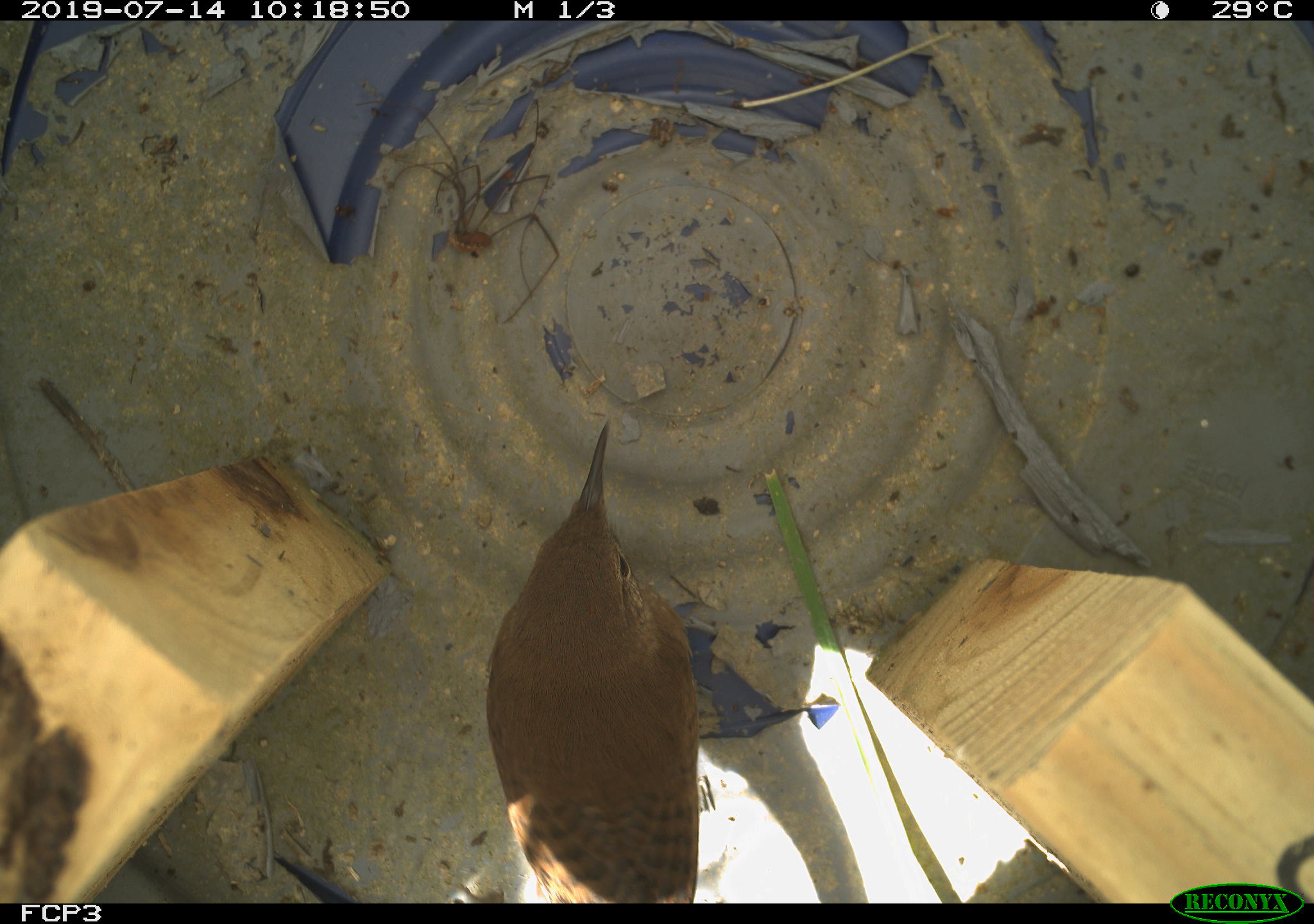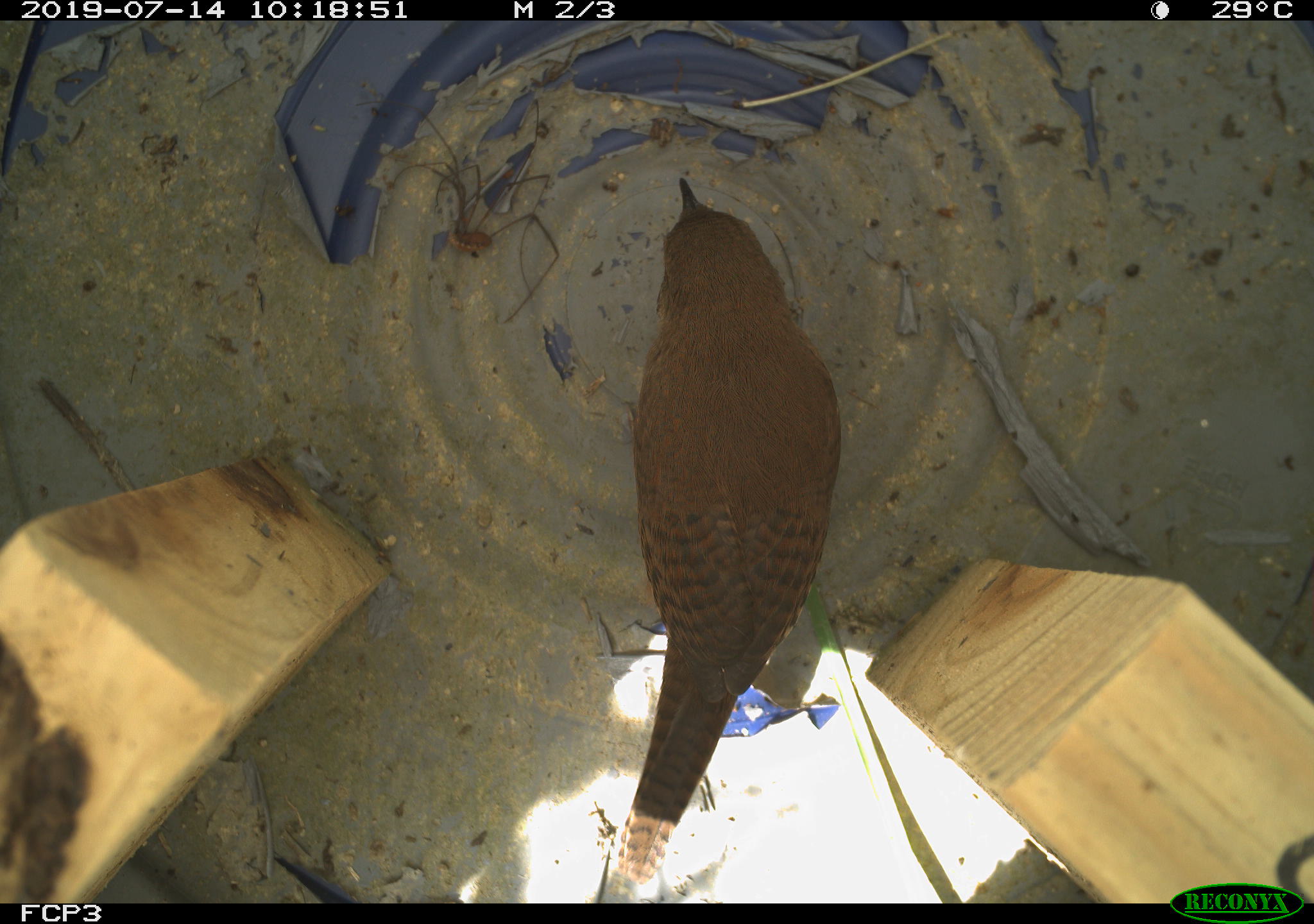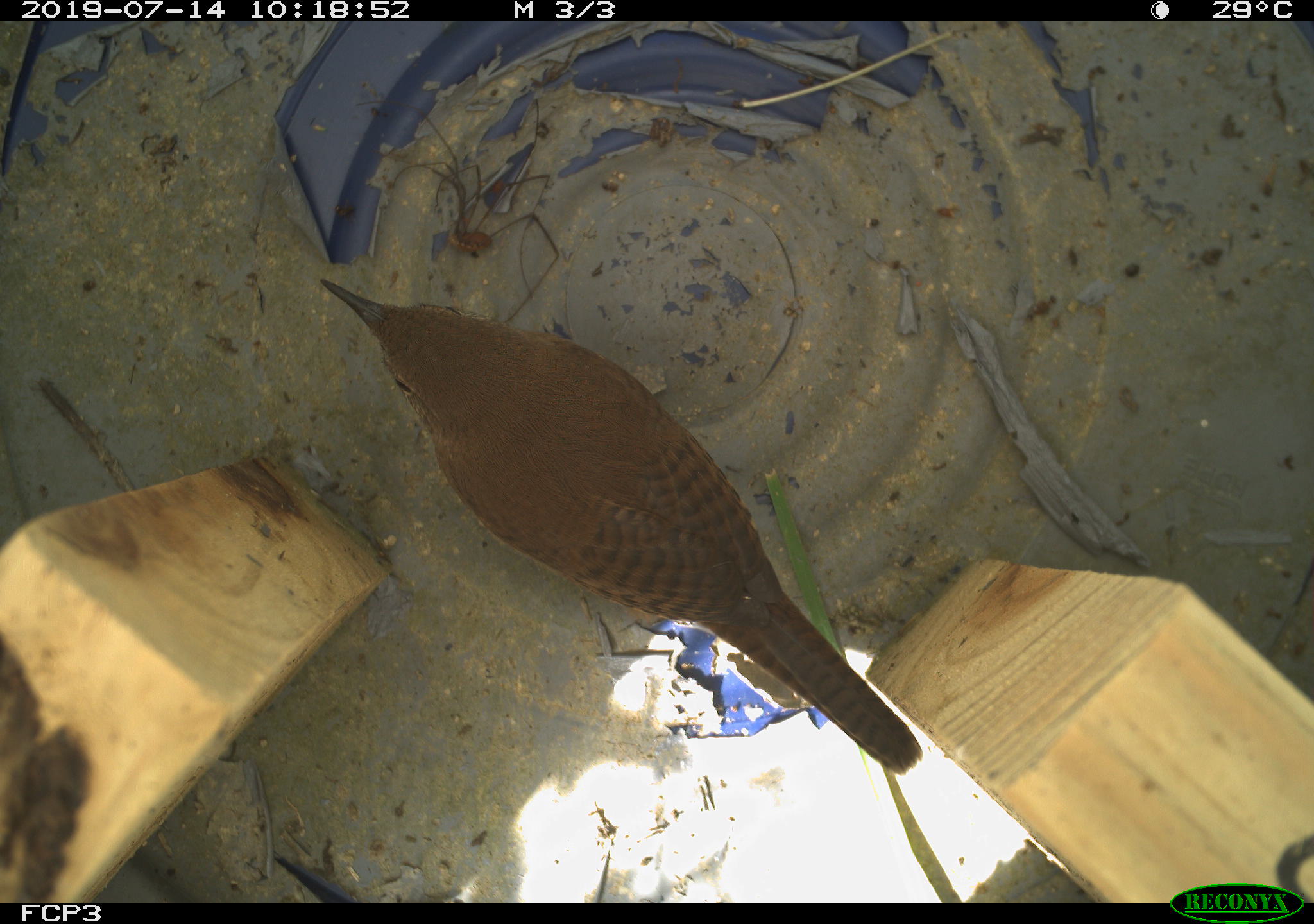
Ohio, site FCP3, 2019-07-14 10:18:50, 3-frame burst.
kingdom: Animalia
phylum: Chordata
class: Aves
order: Passeriformes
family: Troglodytidae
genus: Troglodytes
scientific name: Troglodytes aedon aedon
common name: northern house wren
Northern house wren (Troglodytes aedon aedon).